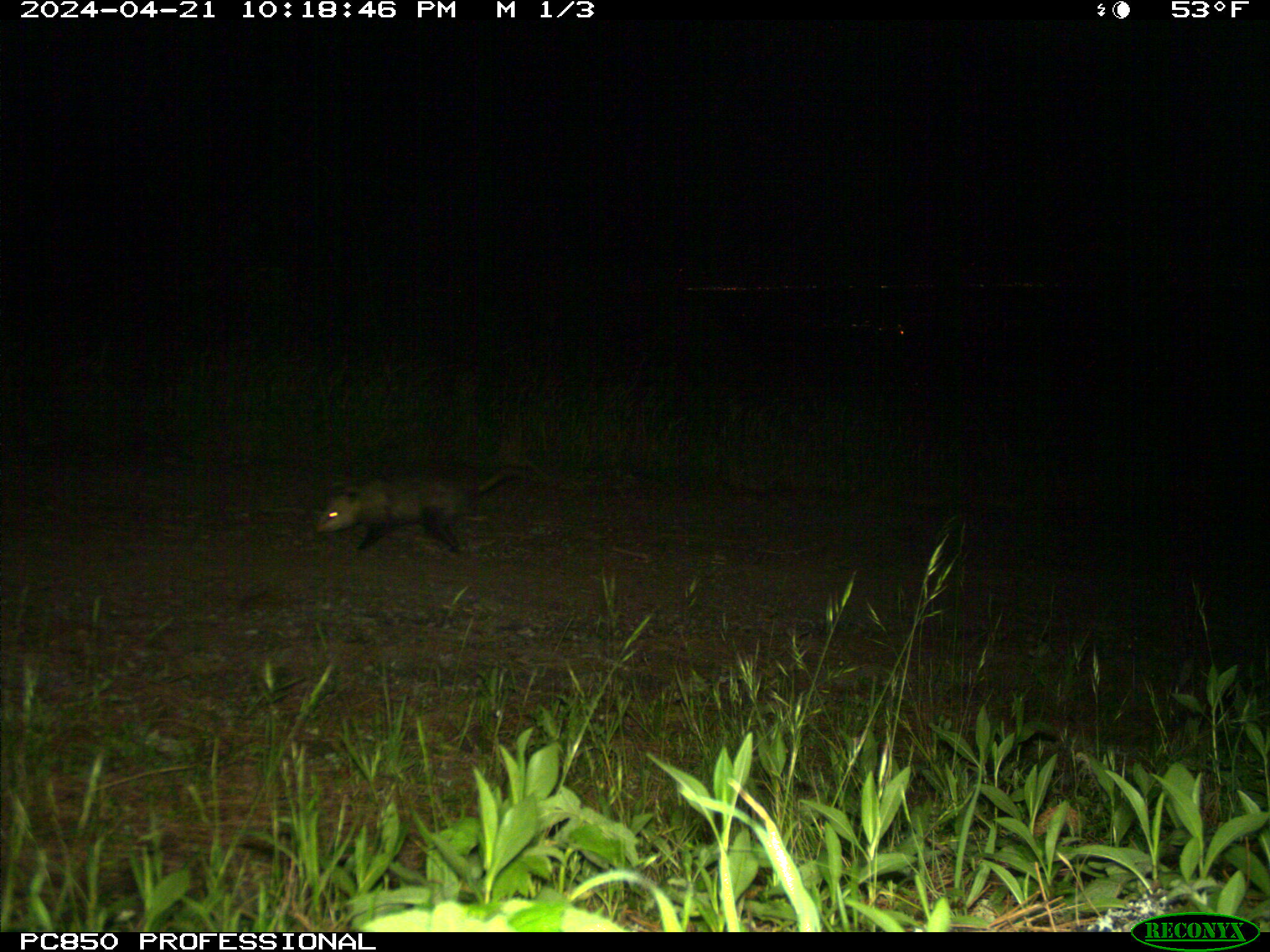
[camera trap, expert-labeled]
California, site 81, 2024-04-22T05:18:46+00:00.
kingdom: Animalia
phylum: Chordata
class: Mammalia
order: Didelphimorphia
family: Didelphidae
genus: Didelphis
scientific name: Didelphis virginiana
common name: virginia opossum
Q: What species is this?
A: Virginia opossum (Didelphis virginiana).